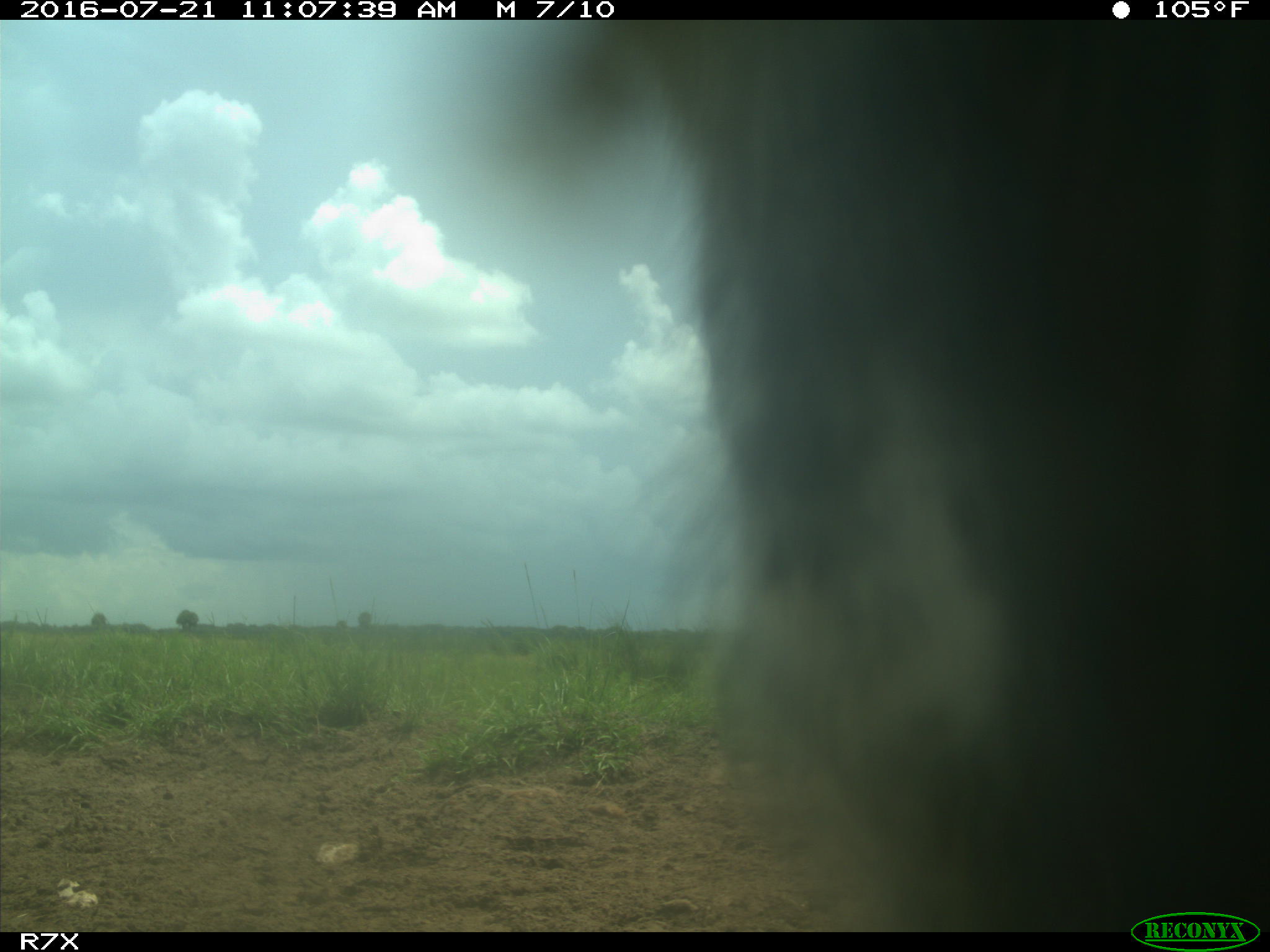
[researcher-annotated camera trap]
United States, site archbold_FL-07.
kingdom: Animalia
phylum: Chordata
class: Mammalia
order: Artiodactyla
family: Bovidae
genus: Bos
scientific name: Bos taurus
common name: domestic cow